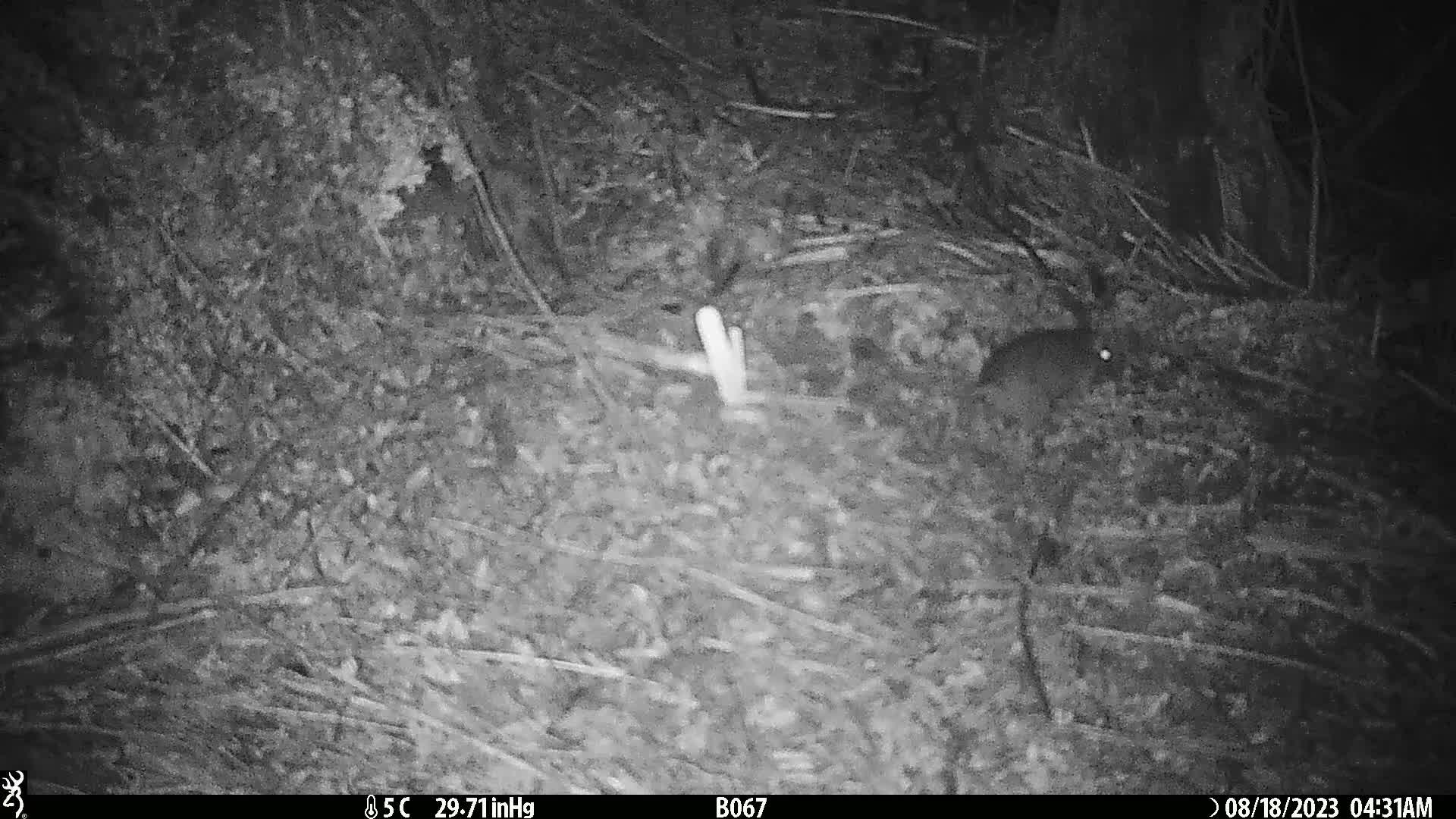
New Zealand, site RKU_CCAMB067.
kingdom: Animalia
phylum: Chordata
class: Mammalia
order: Rodentia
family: Muridae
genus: Rattus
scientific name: Rattus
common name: rat